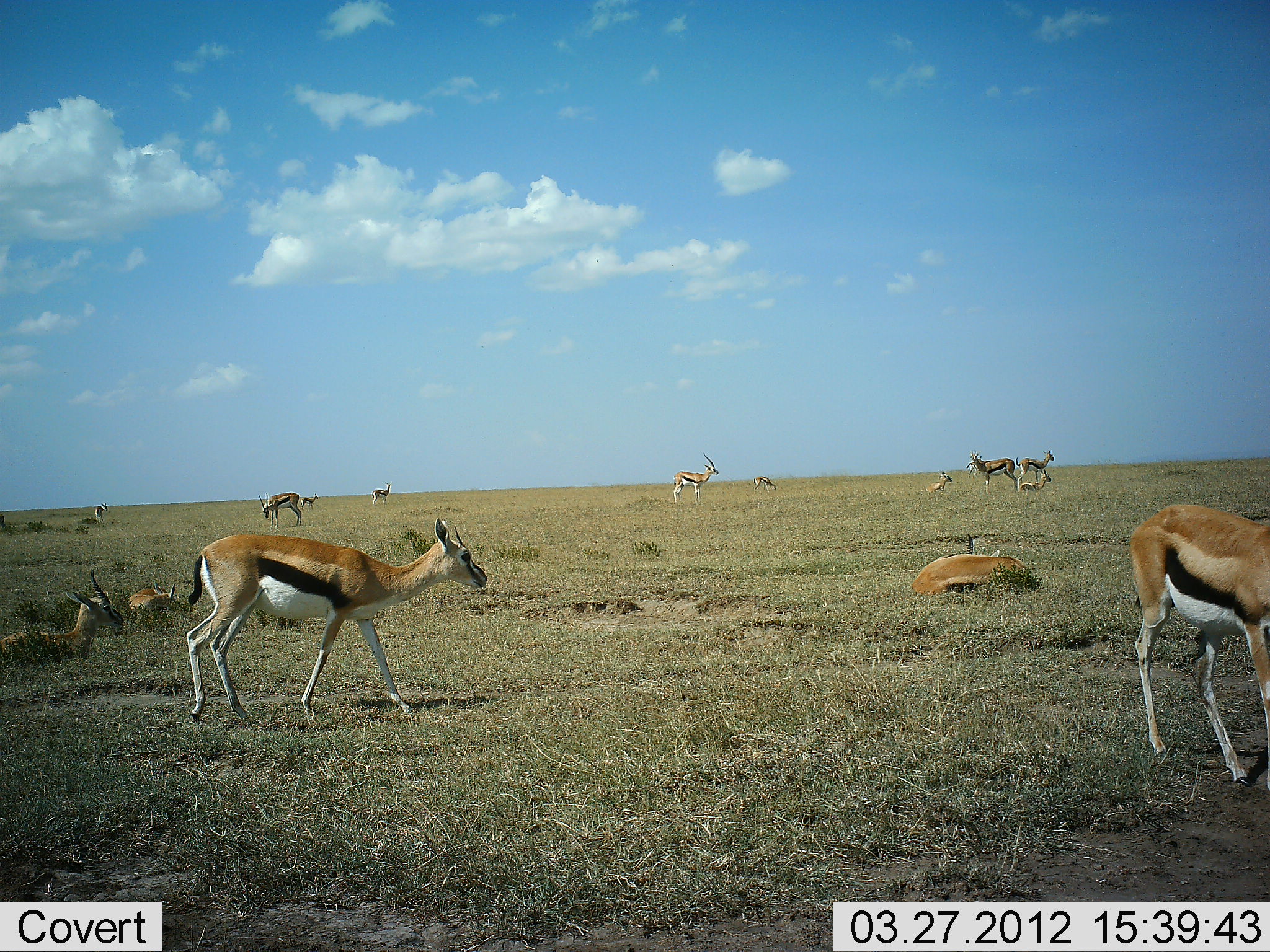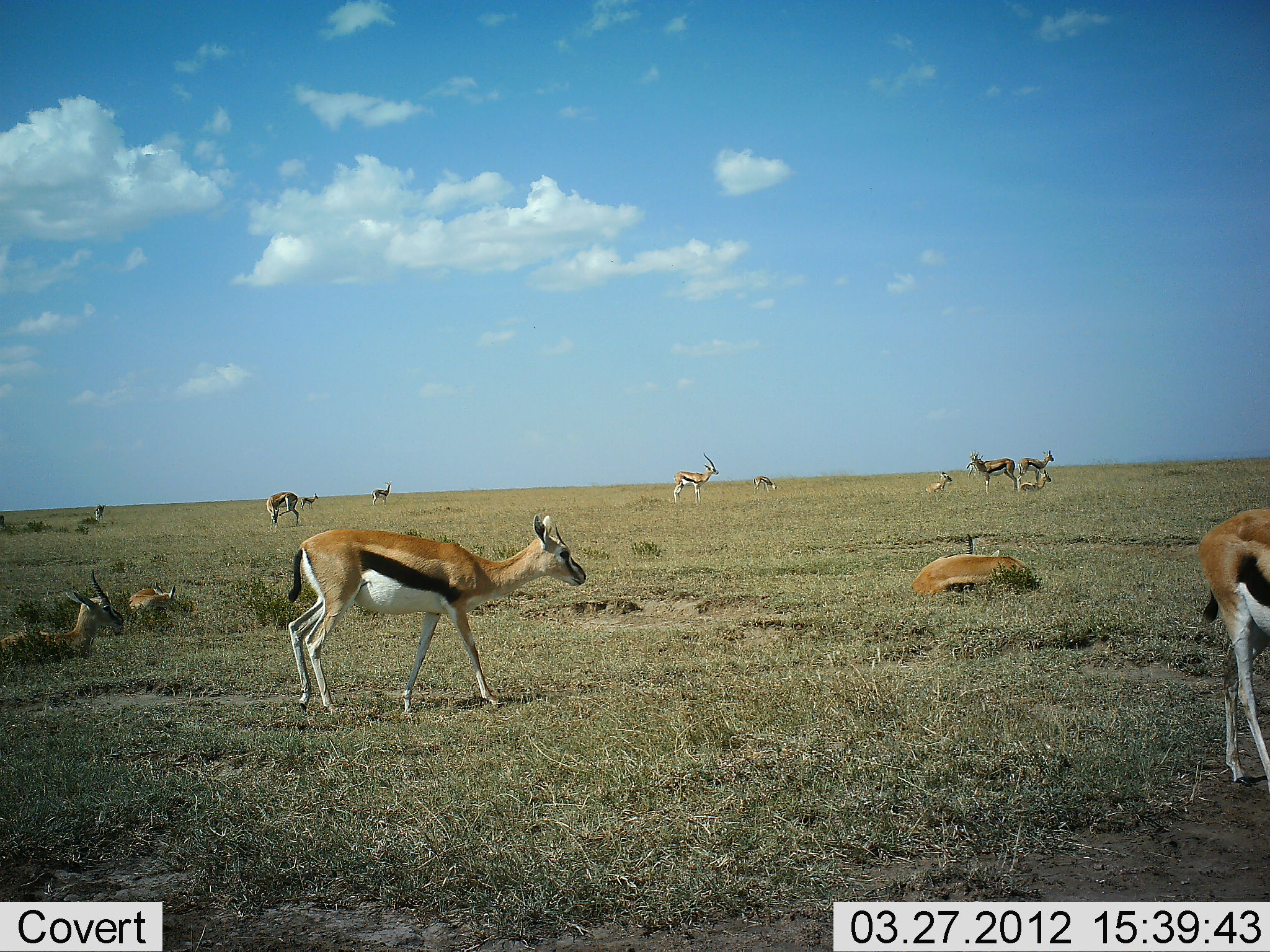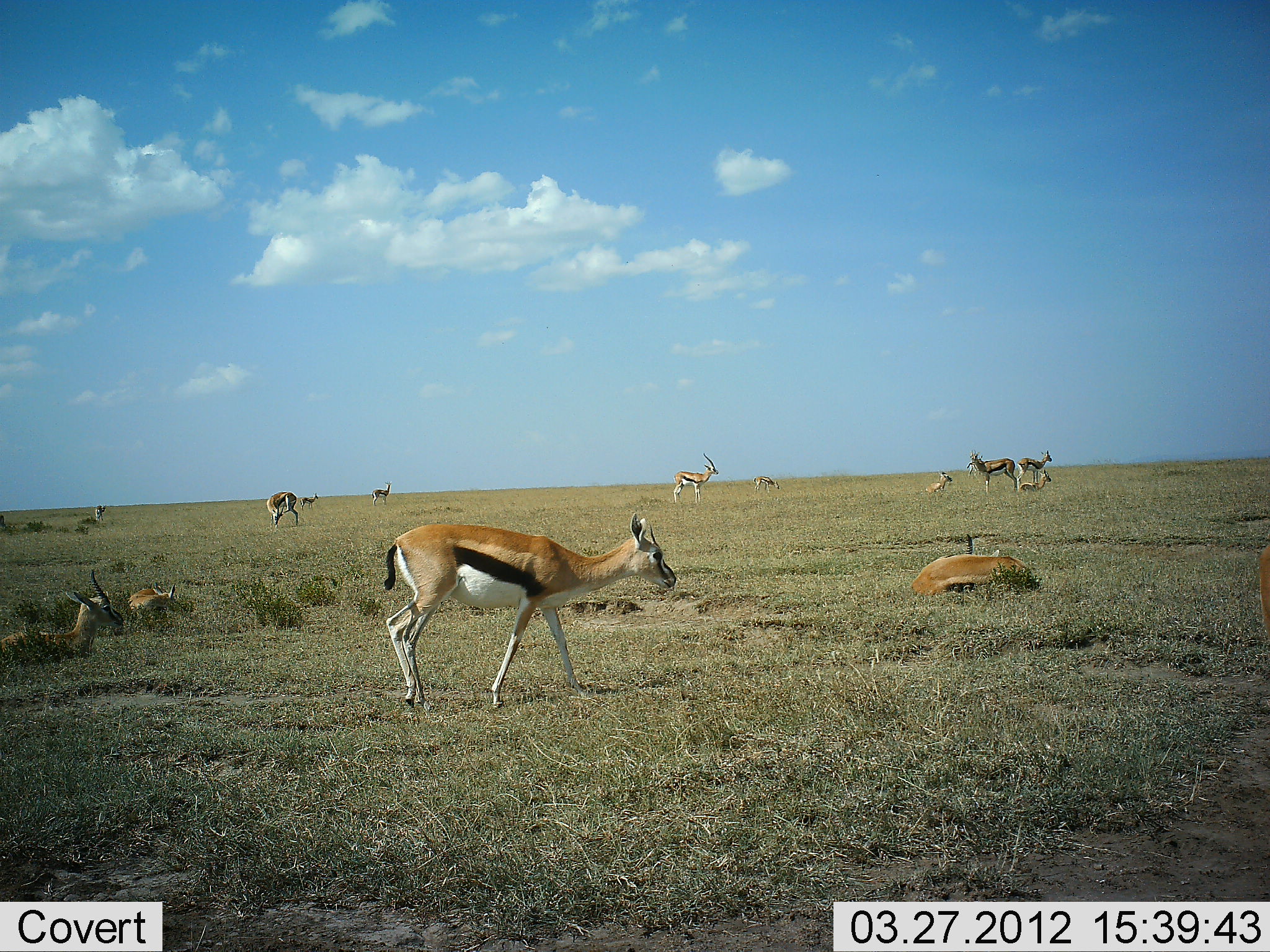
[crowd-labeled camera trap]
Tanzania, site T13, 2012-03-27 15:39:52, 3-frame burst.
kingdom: Animalia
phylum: Chordata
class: Mammalia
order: Artiodactyla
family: Bovidae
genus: Eudorcas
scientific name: Eudorcas thomsonii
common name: thomson's gazelle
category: gazellethomsons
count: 11-50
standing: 81%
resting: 100%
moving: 67%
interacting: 5%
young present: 5%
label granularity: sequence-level